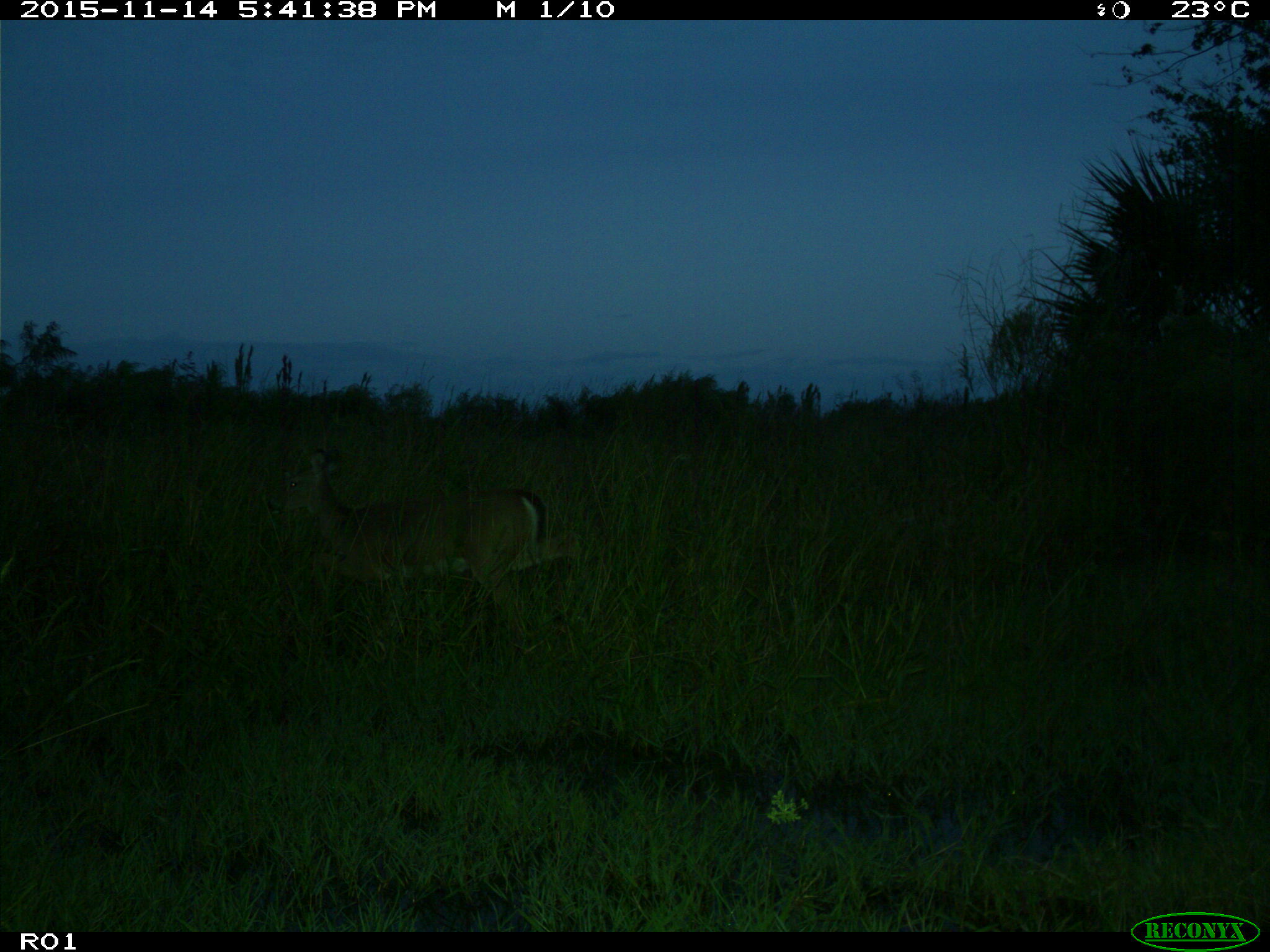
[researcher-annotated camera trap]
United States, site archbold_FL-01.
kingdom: Animalia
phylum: Chordata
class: Mammalia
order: Artiodactyla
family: Cervidae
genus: Odocoileus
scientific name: Odocoileus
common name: deer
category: unidentified deer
Unidentified deer (deer) (Odocoileus).